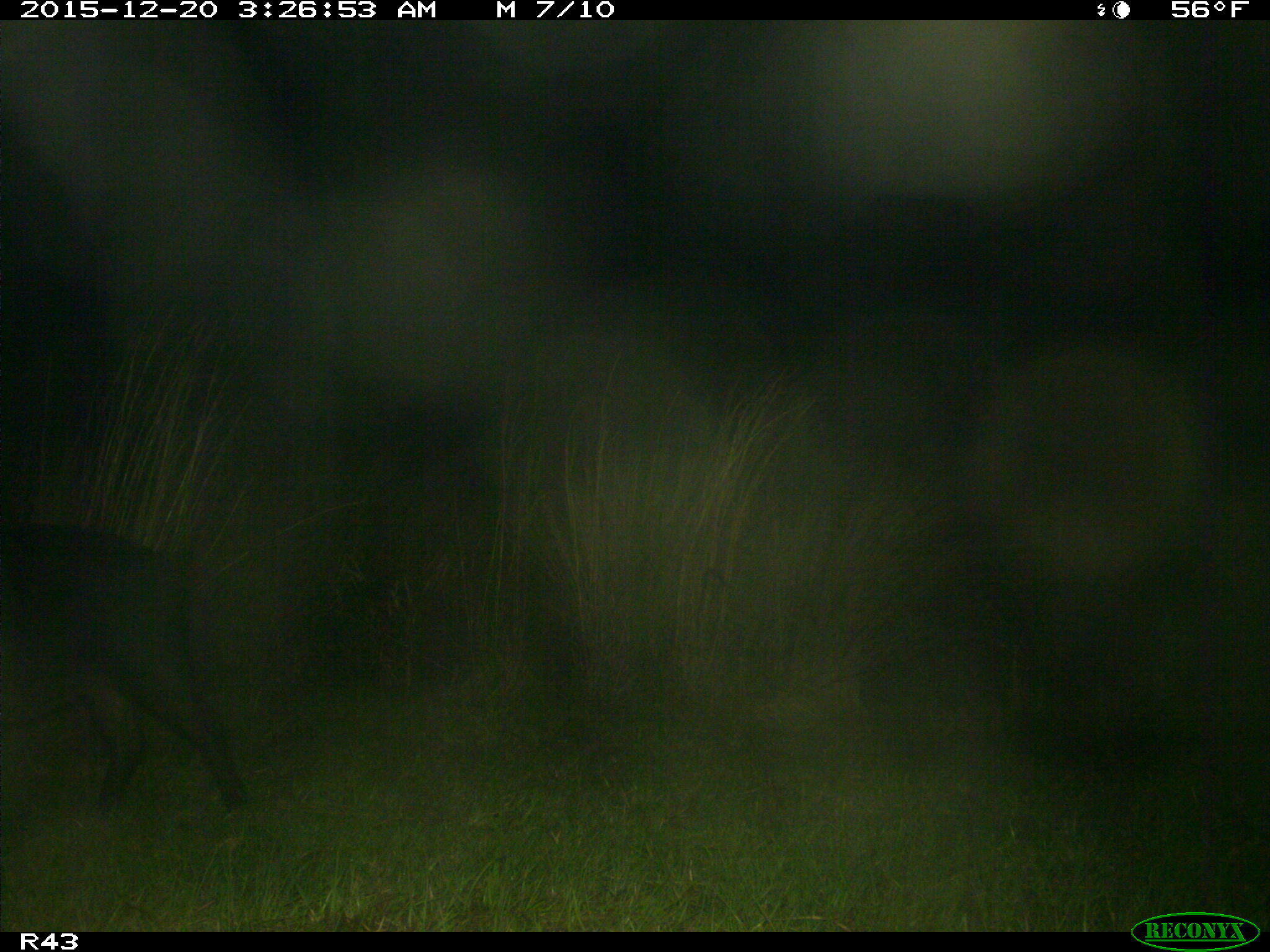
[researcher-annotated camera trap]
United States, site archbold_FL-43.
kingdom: Animalia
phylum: Chordata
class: Mammalia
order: Artiodactyla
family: Suidae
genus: Sus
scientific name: Sus scrofa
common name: wild boar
Sus scrofa (wild boar).